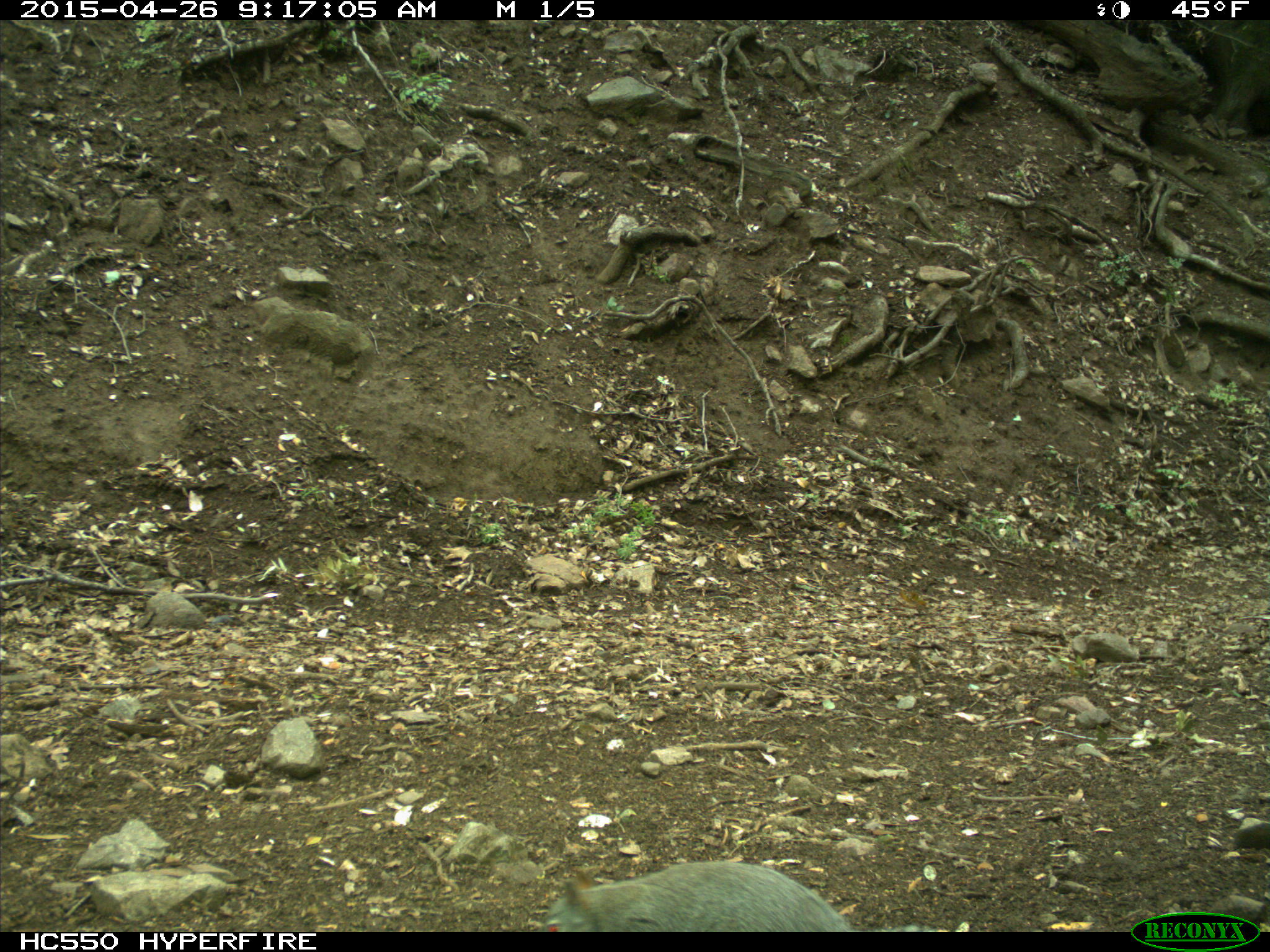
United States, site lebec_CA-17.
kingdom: Animalia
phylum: Chordata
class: Mammalia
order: Rodentia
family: Sciuridae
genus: Sciurus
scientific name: Sciurus carolinensis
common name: eastern gray squirrel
Sciurus carolinensis (eastern gray squirrel).